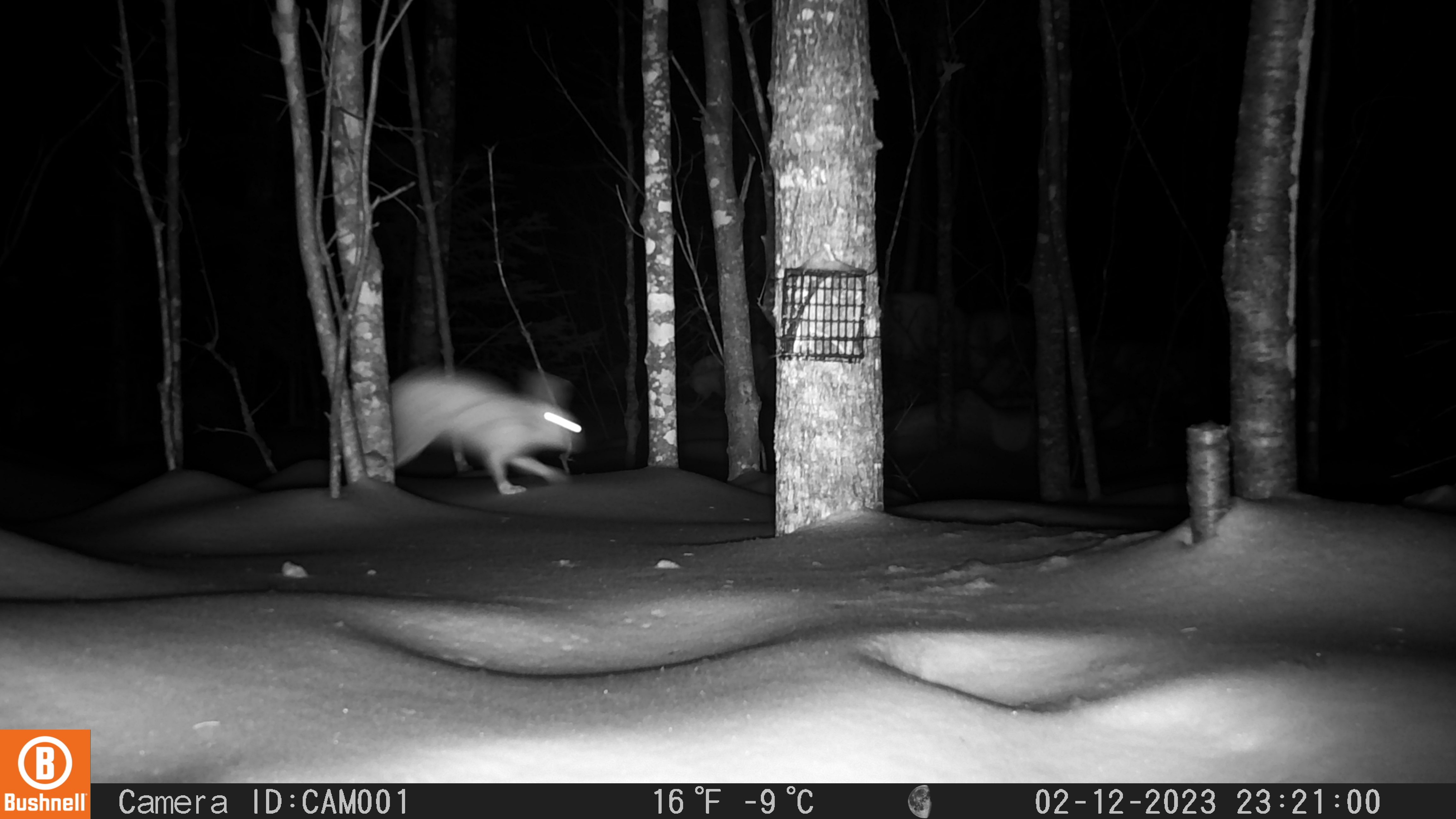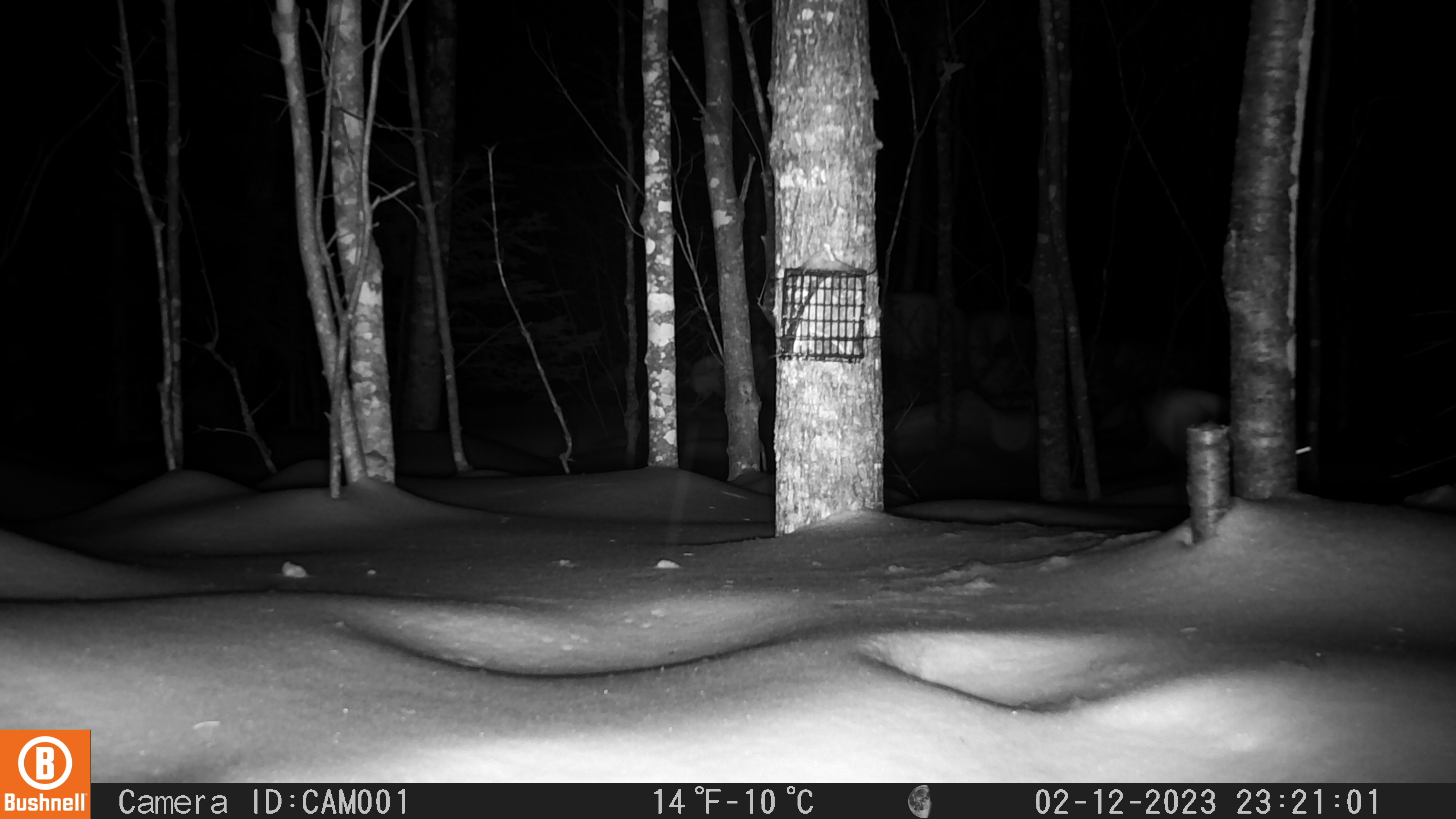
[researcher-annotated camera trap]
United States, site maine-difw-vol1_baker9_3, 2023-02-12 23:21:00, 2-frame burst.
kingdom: Animalia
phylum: Chordata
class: Mammalia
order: Lagomorpha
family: Leporidae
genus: Lepus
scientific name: Lepus americanus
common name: snowshoe hare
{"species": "snowshoe hare (Lepus americanus)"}